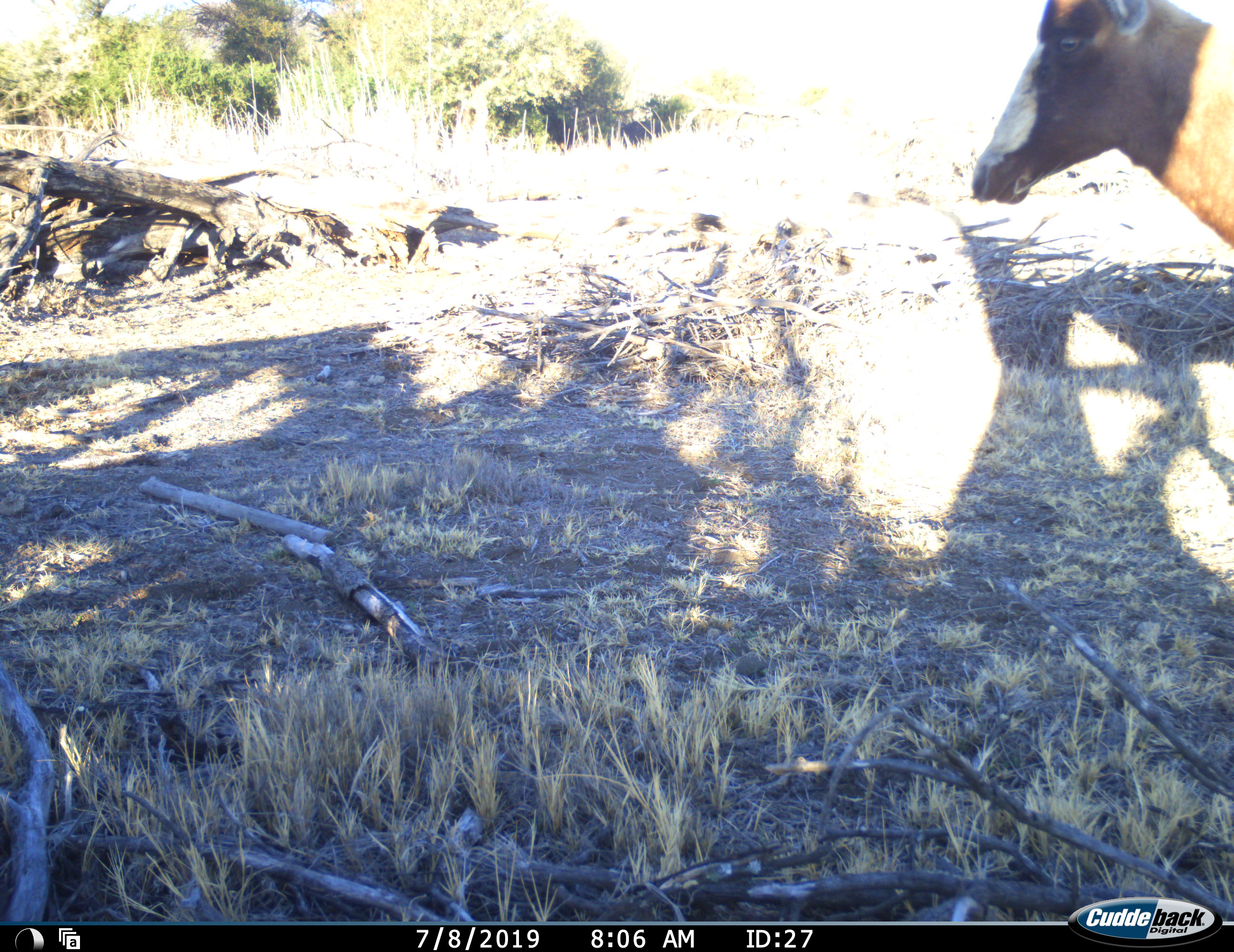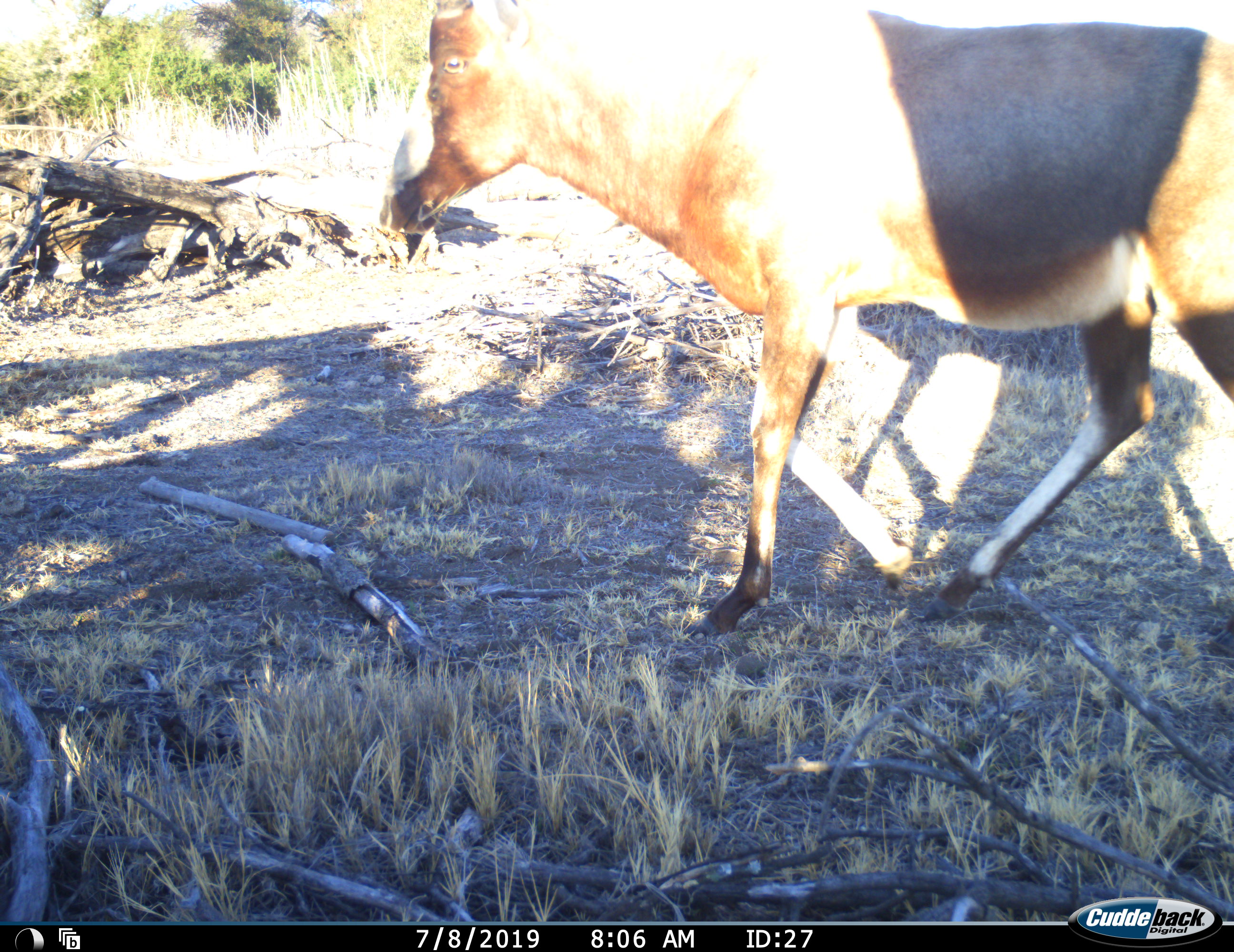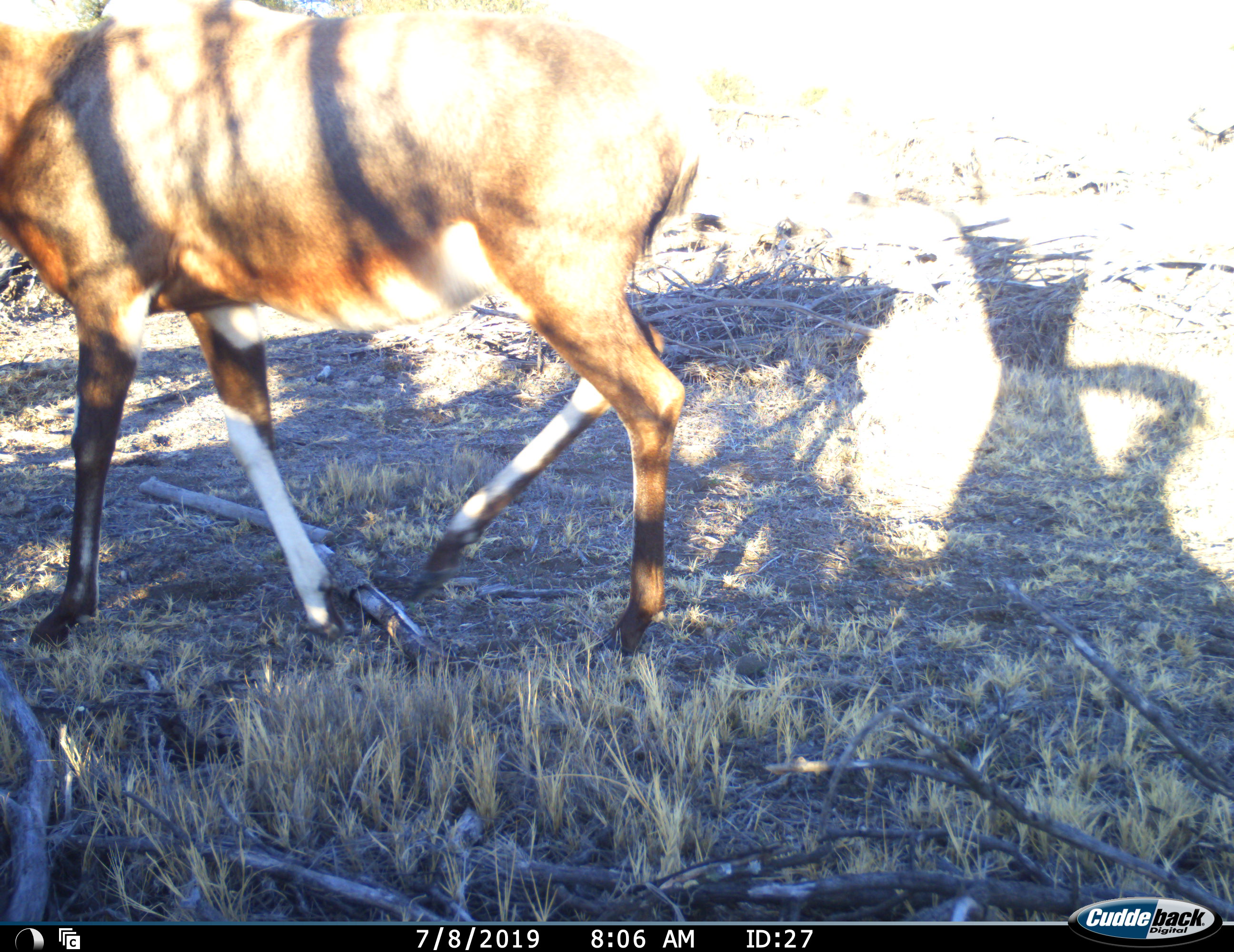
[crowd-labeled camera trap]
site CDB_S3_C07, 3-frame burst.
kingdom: Animalia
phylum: Chordata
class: Mammalia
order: Artiodactyla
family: Bovidae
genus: Damaliscus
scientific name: Damaliscus pygargus phillipsi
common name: blesbok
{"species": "blesbok (Damaliscus pygargus phillipsi)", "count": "1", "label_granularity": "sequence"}